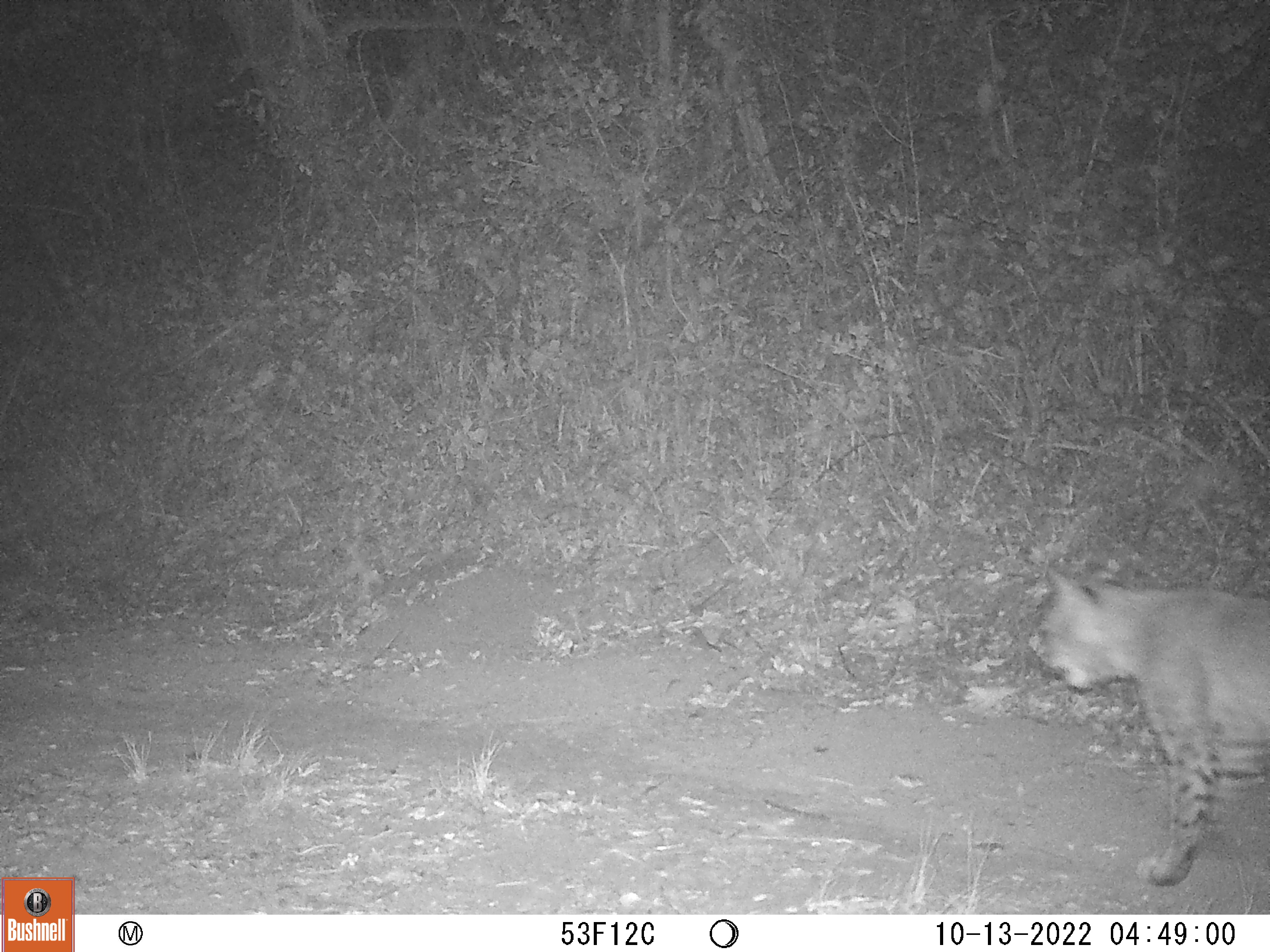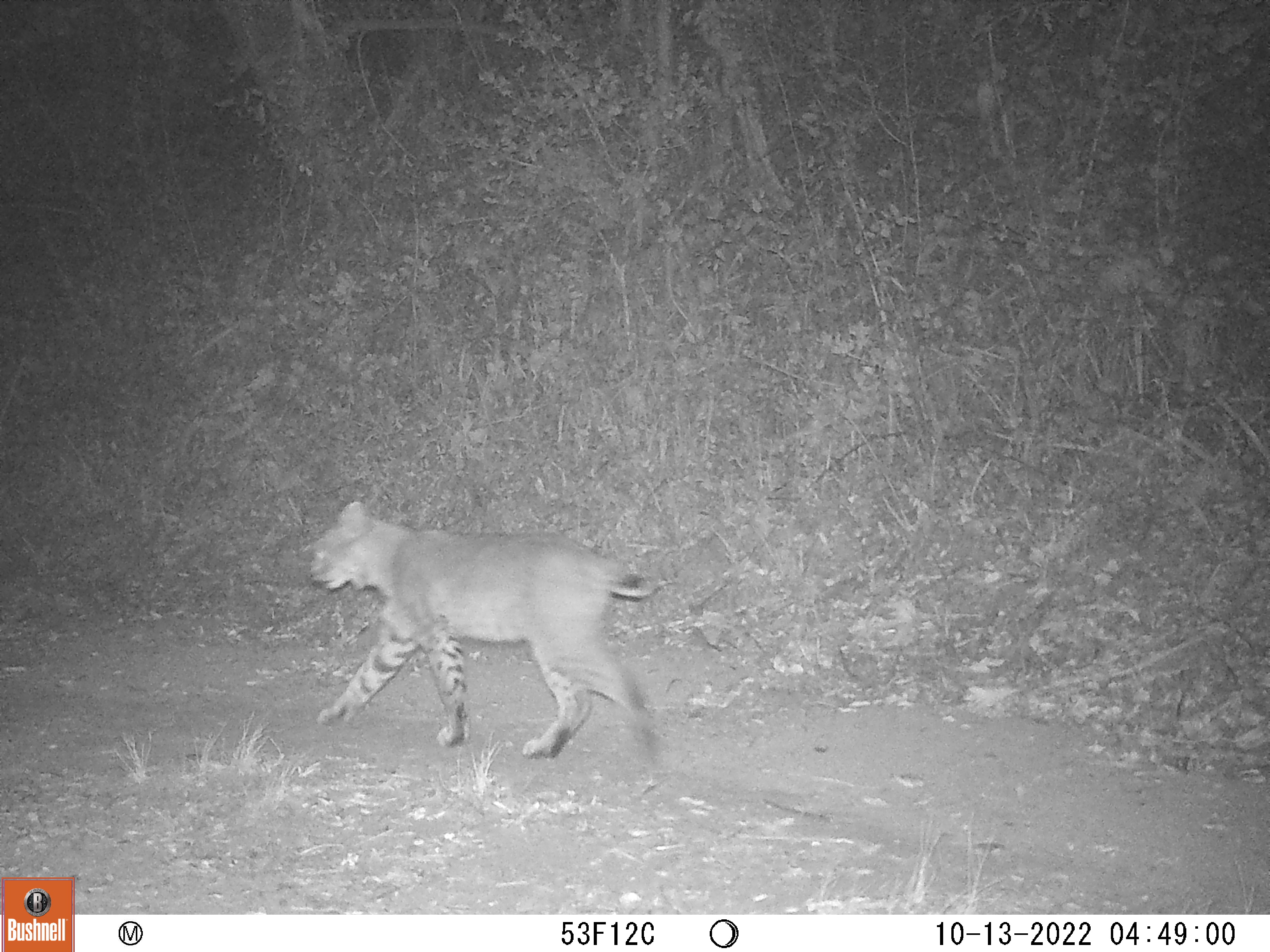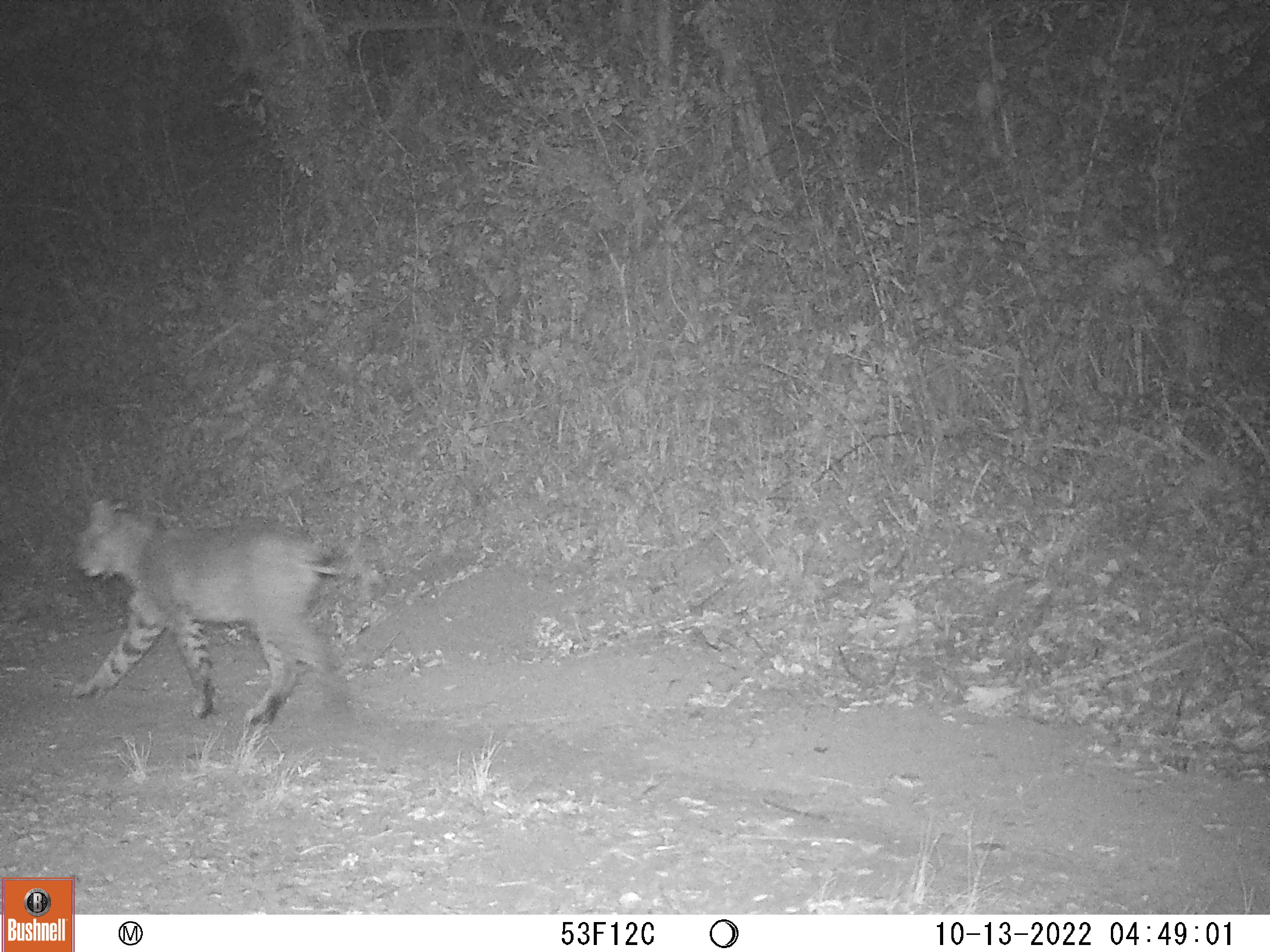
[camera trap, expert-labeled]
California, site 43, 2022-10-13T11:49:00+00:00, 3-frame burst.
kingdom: Animalia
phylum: Chordata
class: Mammalia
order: Carnivora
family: Felidae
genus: Lynx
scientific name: Lynx rufus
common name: bobcat